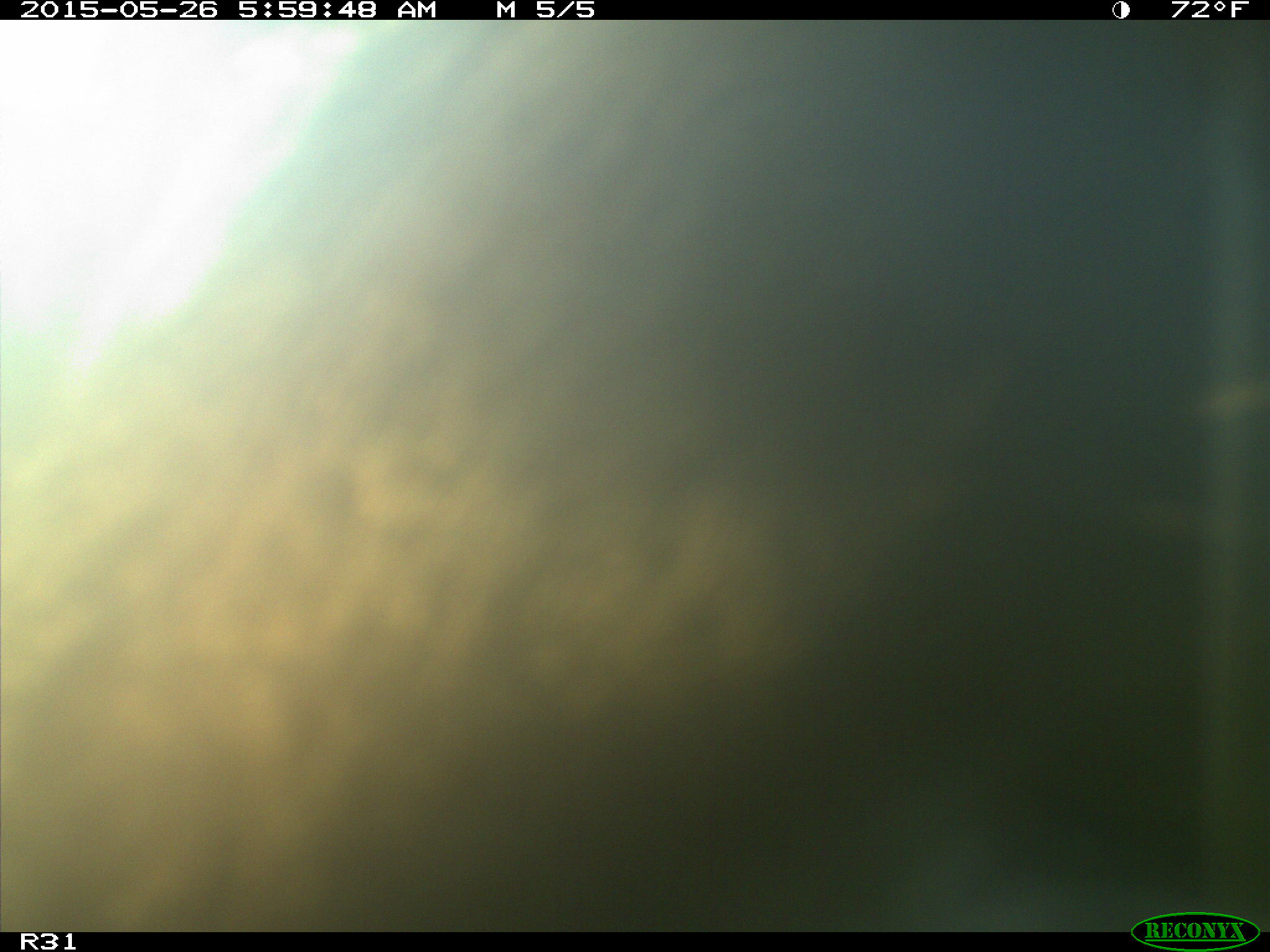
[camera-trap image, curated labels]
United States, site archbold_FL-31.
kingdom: Animalia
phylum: Chordata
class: Mammalia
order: Artiodactyla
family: Bovidae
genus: Bos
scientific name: Bos taurus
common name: domestic cow